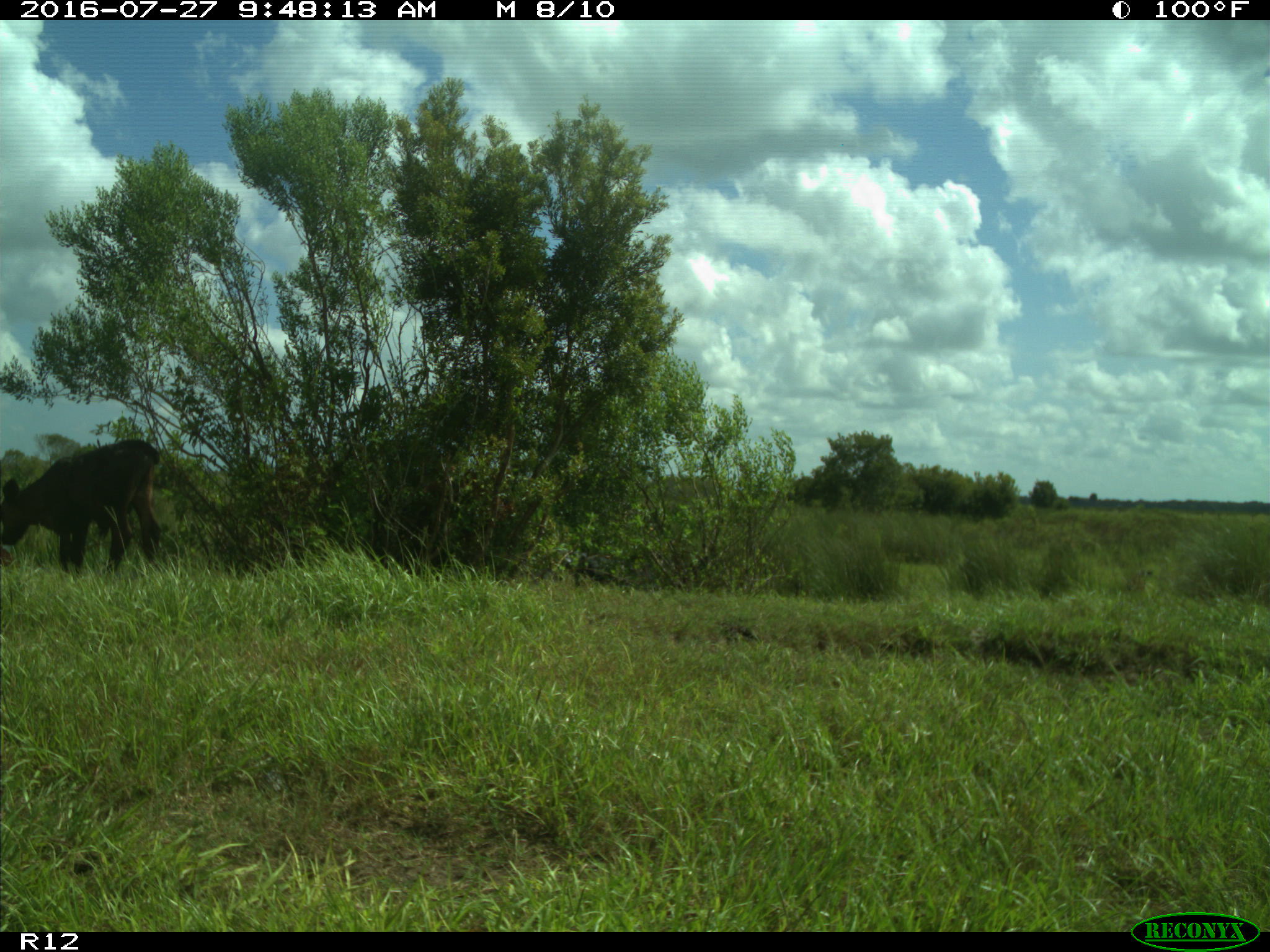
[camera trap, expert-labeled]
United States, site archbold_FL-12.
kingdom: Animalia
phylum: Chordata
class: Mammalia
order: Artiodactyla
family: Bovidae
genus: Bos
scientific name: Bos taurus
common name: domestic cow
Bos taurus (domestic cow).